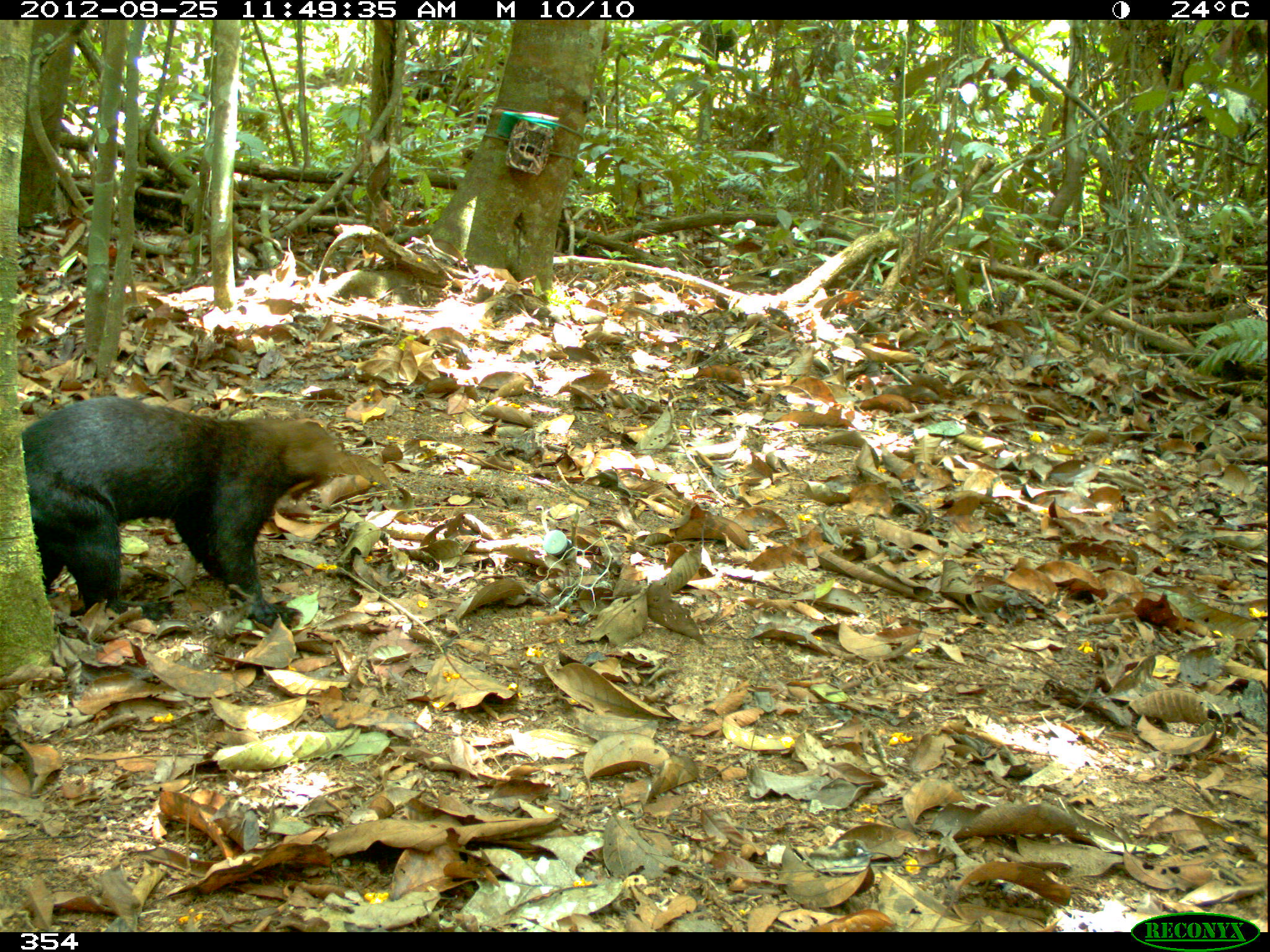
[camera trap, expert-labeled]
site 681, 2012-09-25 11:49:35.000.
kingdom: Animalia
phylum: Chordata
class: Mammalia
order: Carnivora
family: Mustelidae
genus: Eira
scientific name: Eira barbara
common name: tayra